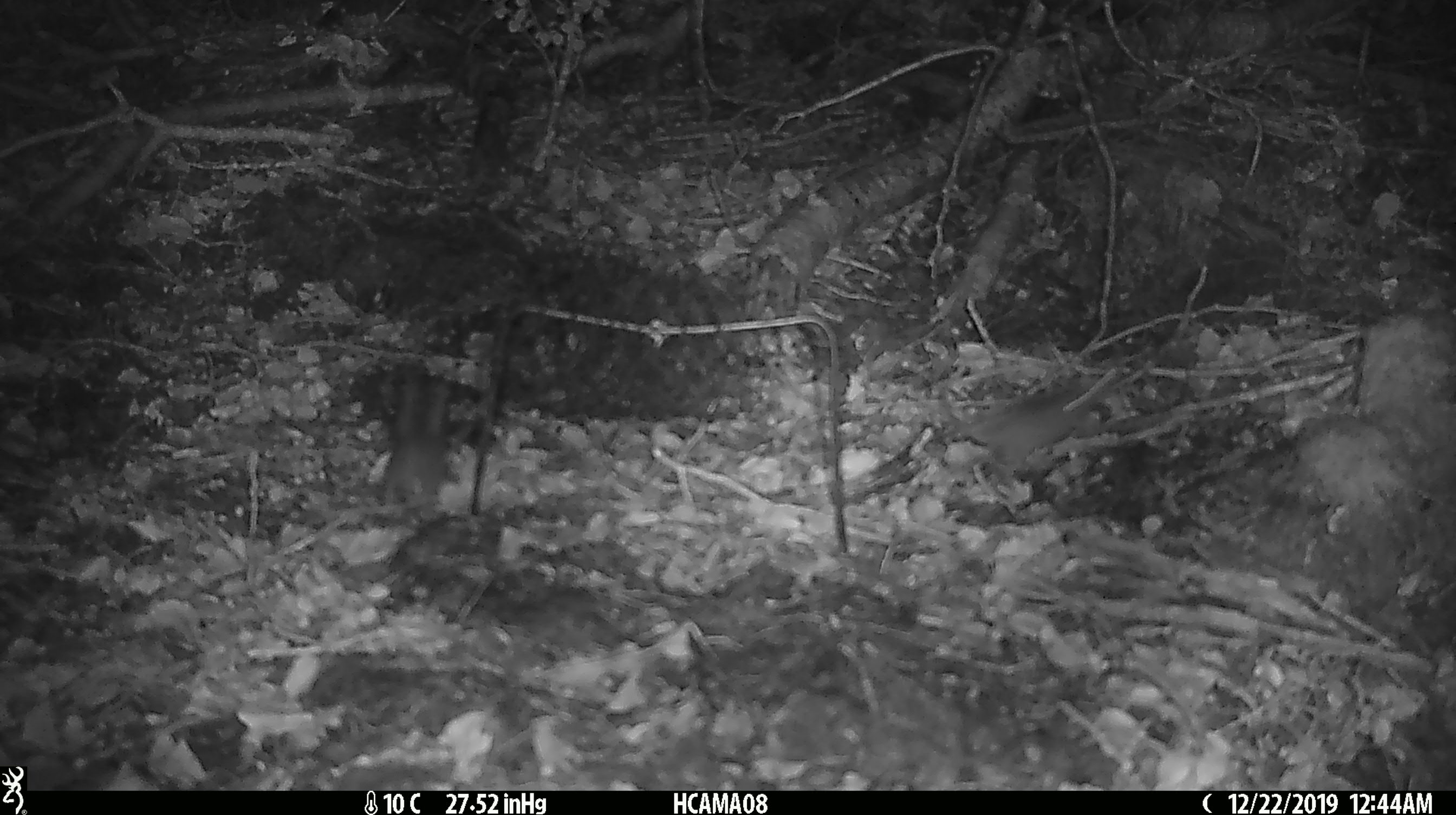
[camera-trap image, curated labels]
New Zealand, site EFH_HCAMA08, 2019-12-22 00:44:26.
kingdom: Animalia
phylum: Chordata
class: Mammalia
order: Rodentia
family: Muridae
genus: Mus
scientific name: Mus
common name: mouse